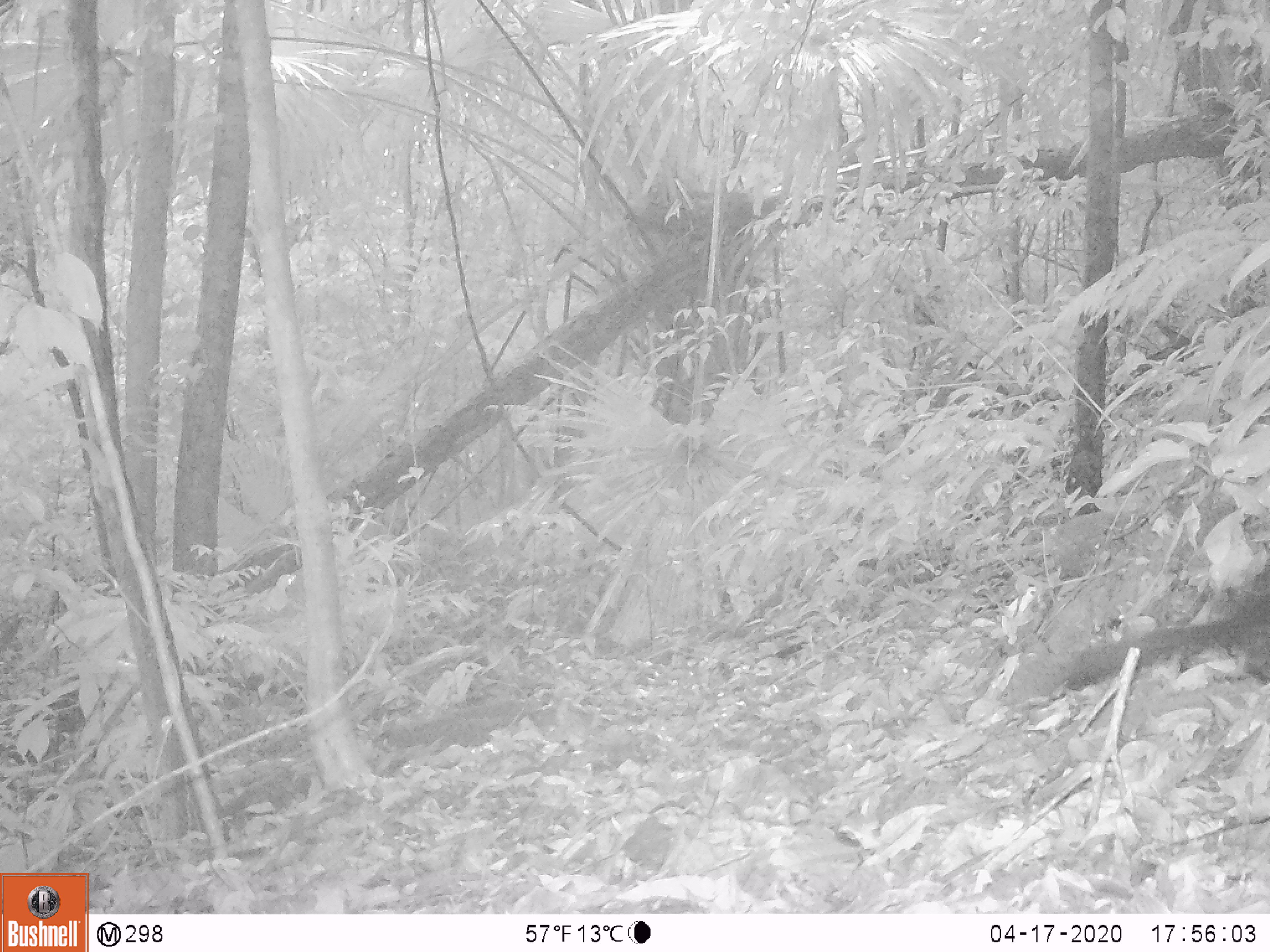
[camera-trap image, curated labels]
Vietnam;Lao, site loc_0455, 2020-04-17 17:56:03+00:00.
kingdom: Animalia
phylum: Chordata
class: Mammalia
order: Rodentia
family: Sciuridae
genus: Sciurus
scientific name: Sciurus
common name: squirrel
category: unidentified squirrel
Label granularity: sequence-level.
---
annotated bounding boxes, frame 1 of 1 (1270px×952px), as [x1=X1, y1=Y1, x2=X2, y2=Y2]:
unidentified squirrel: [x1=1006, y1=583, x2=1268, y2=708]